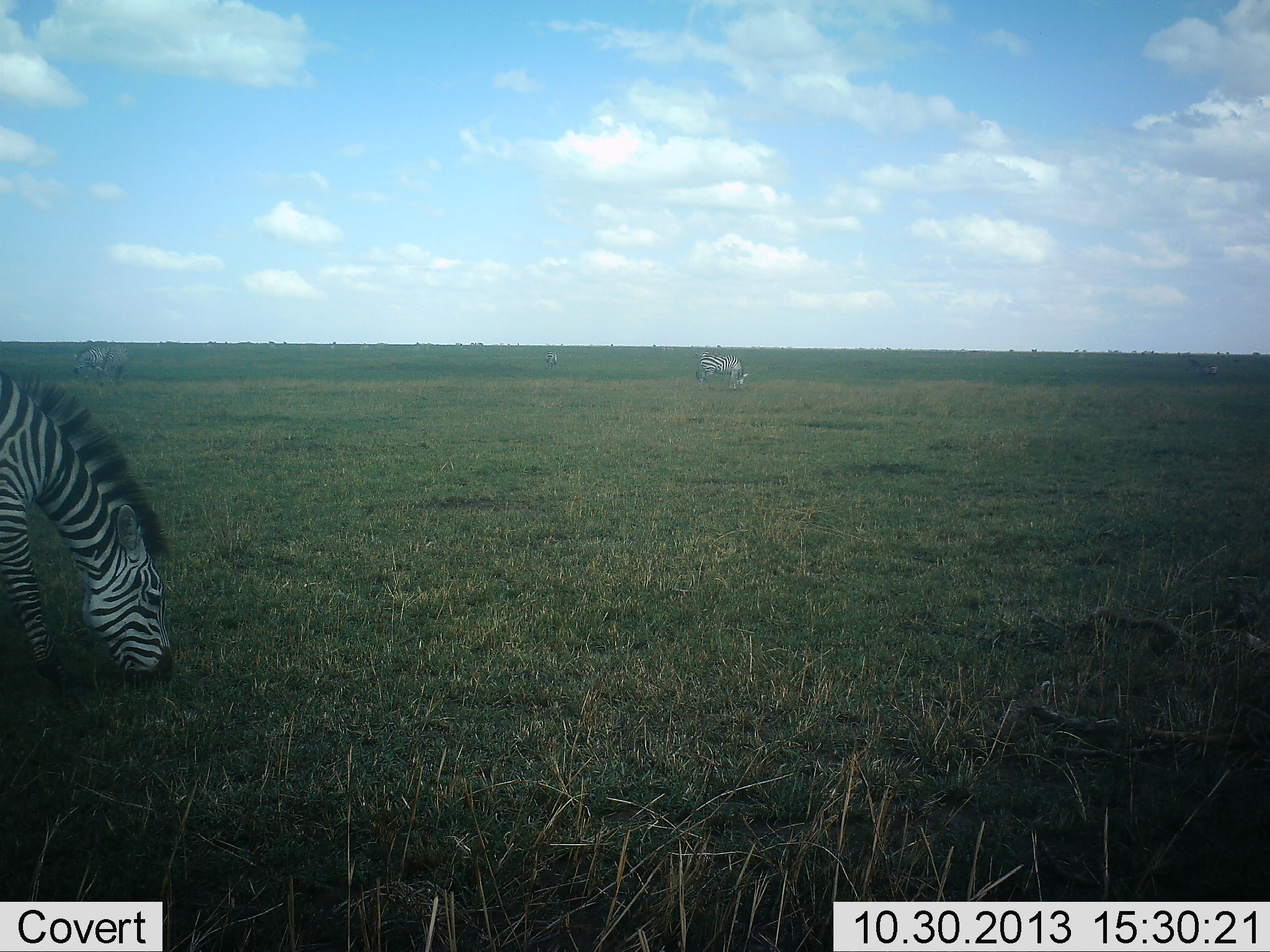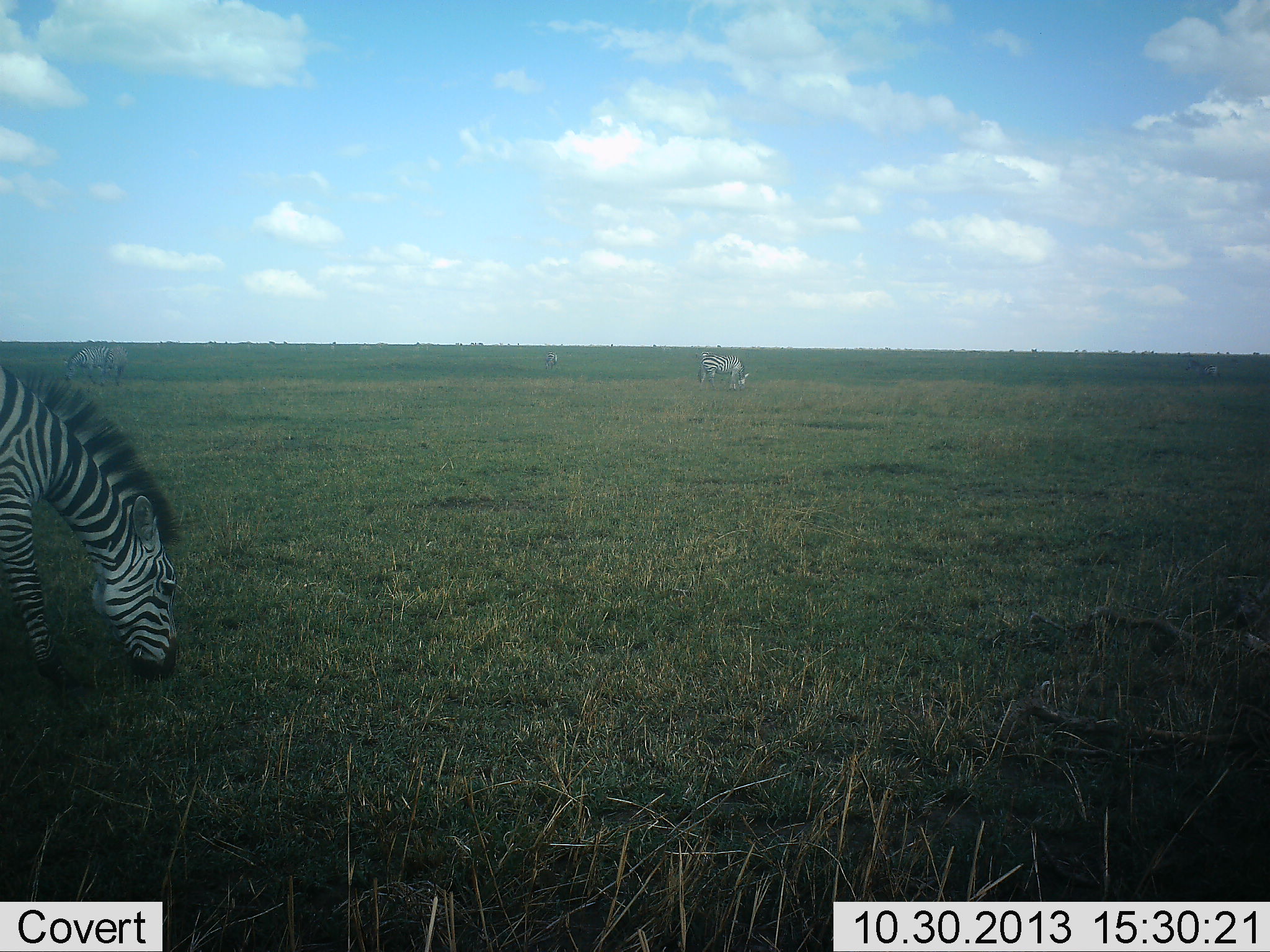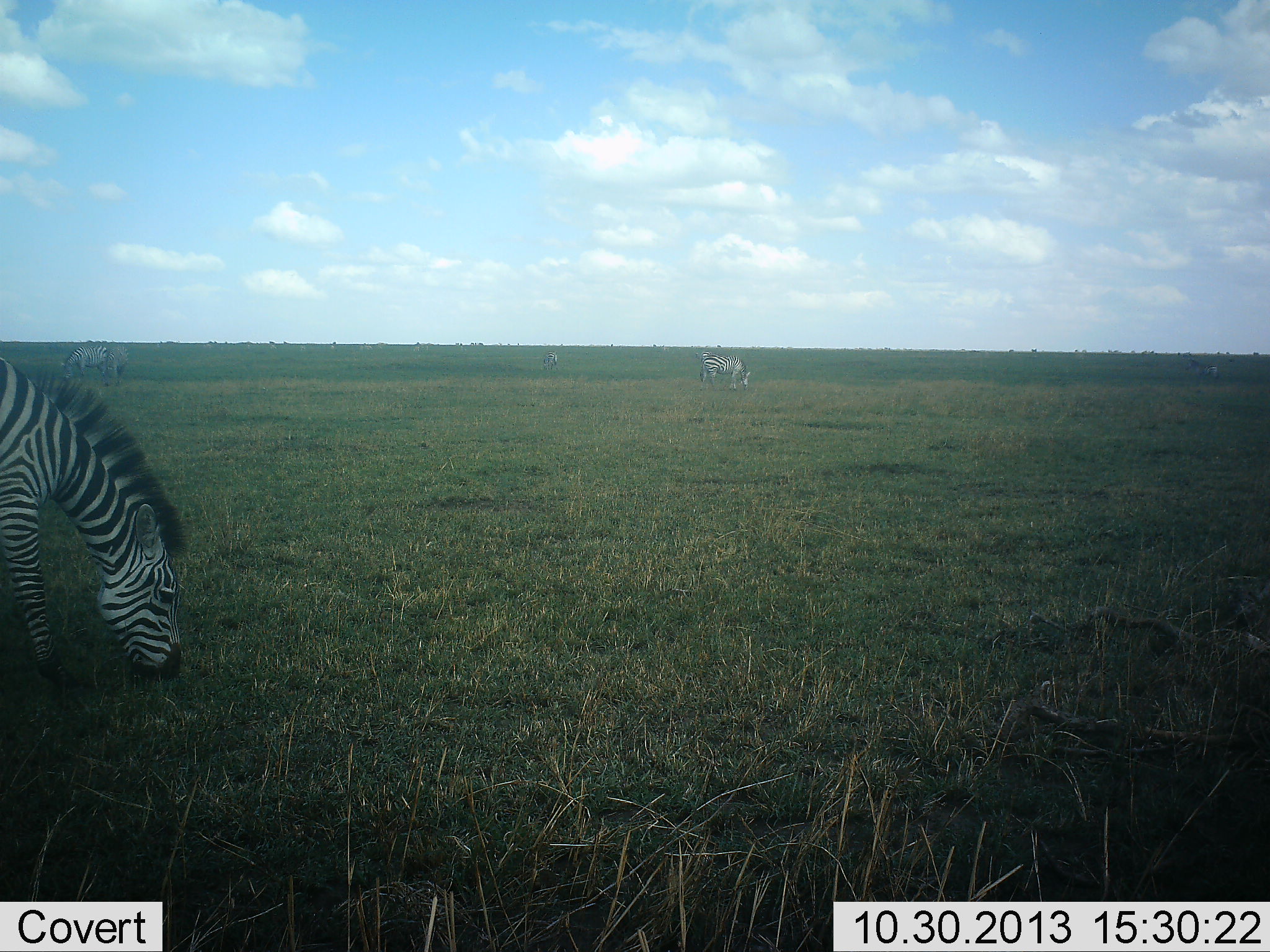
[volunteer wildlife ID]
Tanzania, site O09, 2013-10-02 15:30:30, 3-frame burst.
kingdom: Animalia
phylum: Chordata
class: Mammalia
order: Perissodactyla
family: Equidae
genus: Equus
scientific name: Equus quagga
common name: plains zebra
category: zebra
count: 4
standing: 35%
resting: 0%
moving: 6%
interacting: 0%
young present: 0%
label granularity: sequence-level